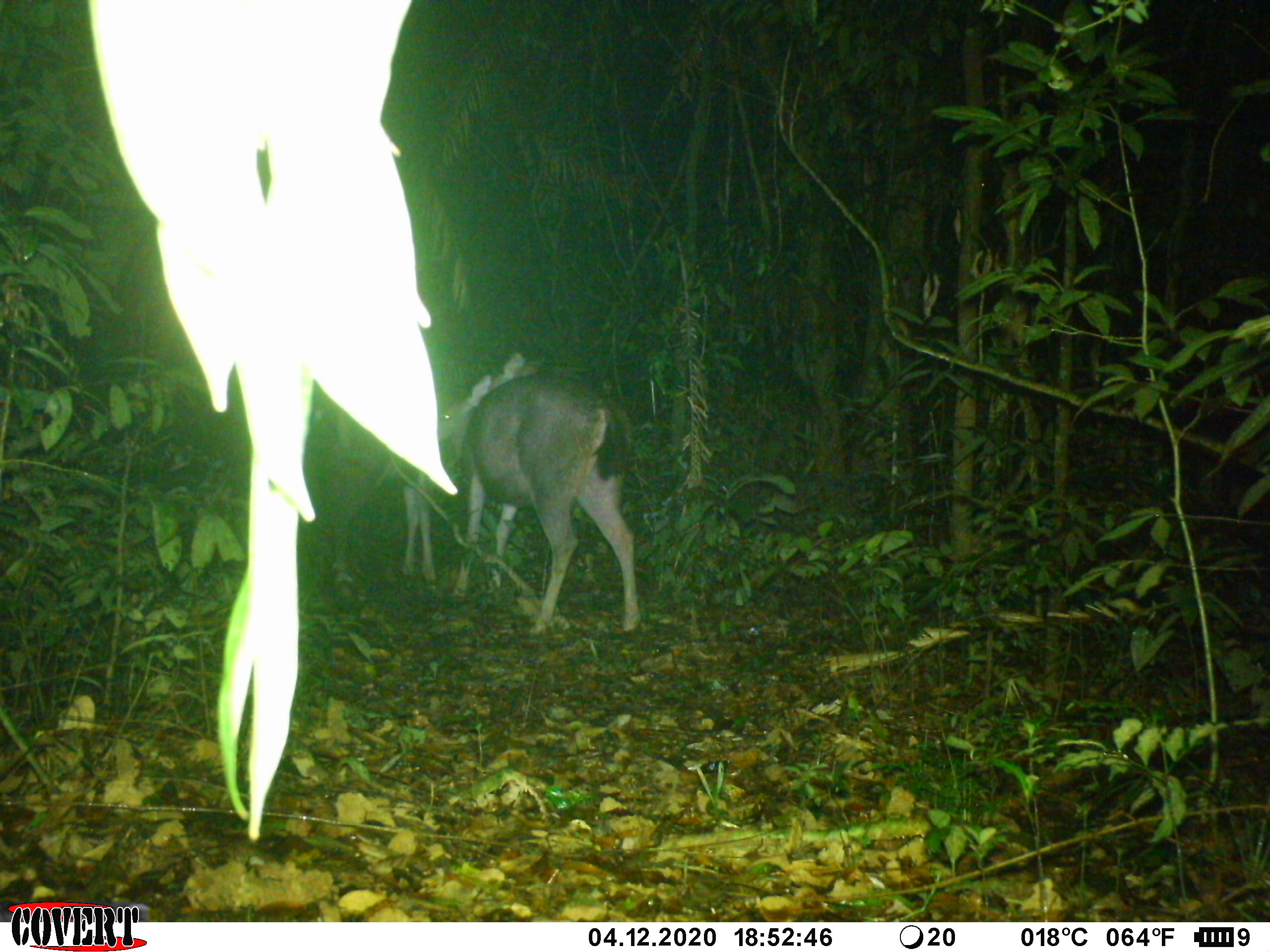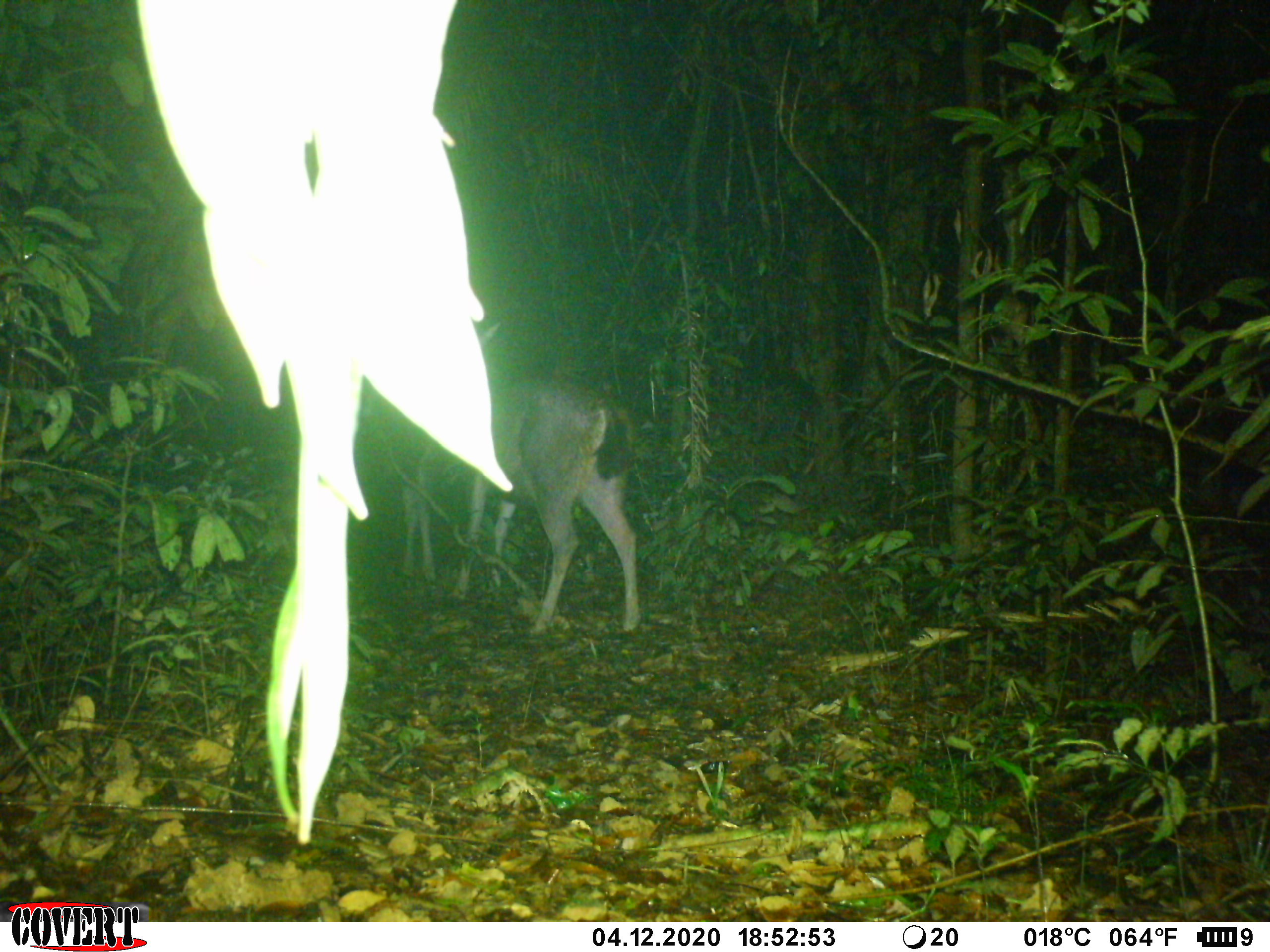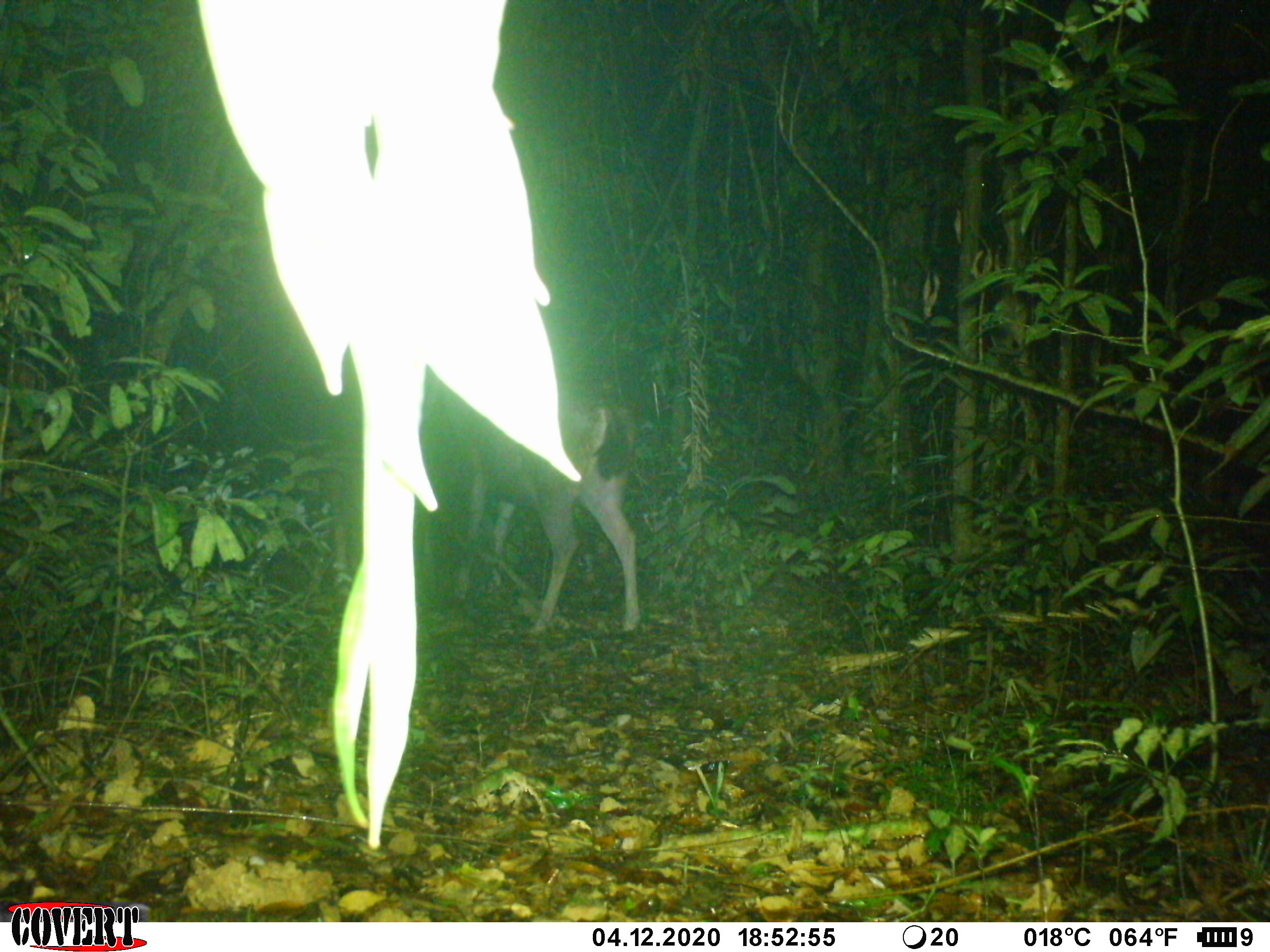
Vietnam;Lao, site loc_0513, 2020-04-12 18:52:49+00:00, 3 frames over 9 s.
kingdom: Animalia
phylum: Chordata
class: Mammalia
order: Artiodactyla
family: Cervidae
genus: Rusa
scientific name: Rusa unicolor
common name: sambar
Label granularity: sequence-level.